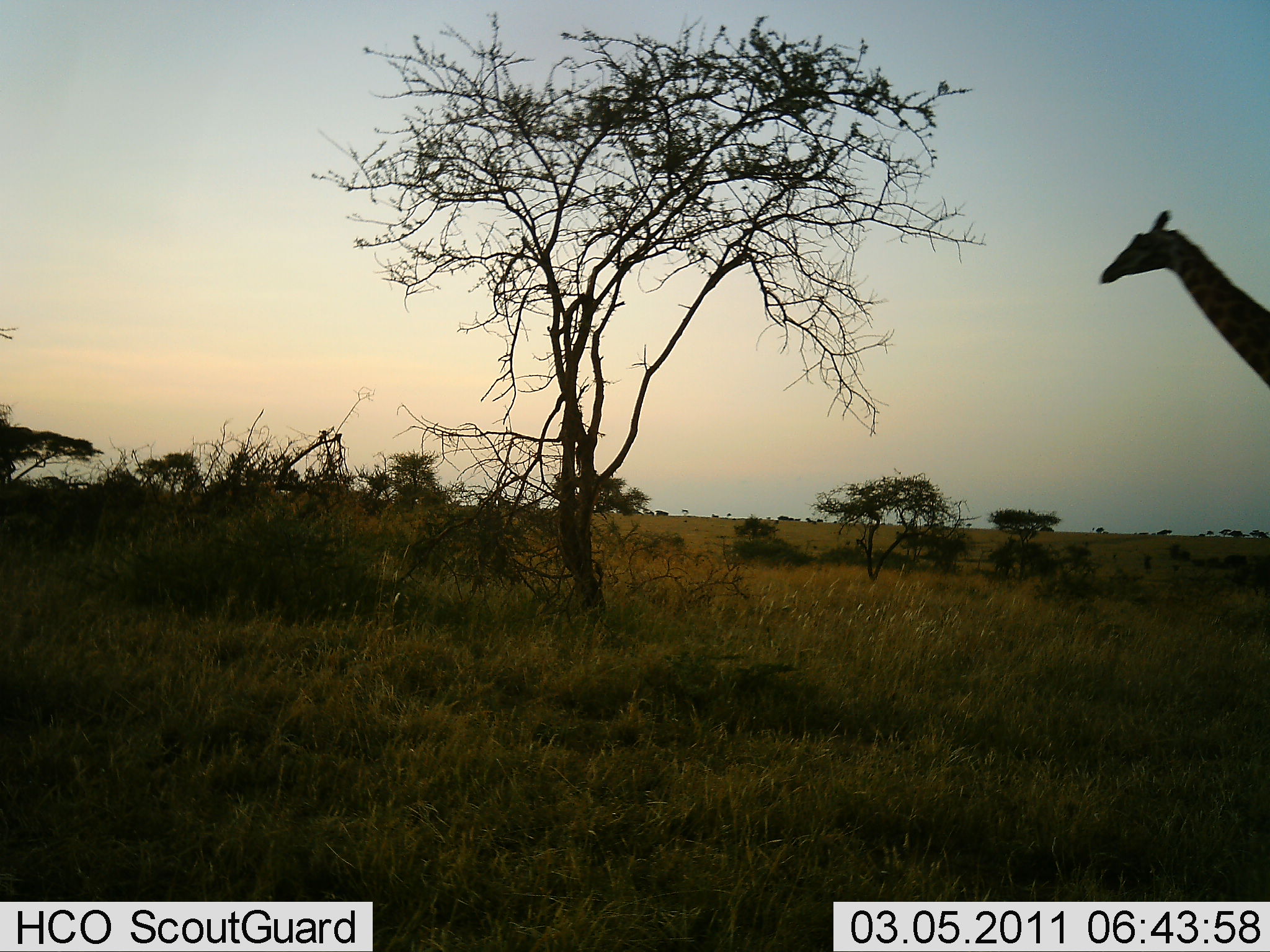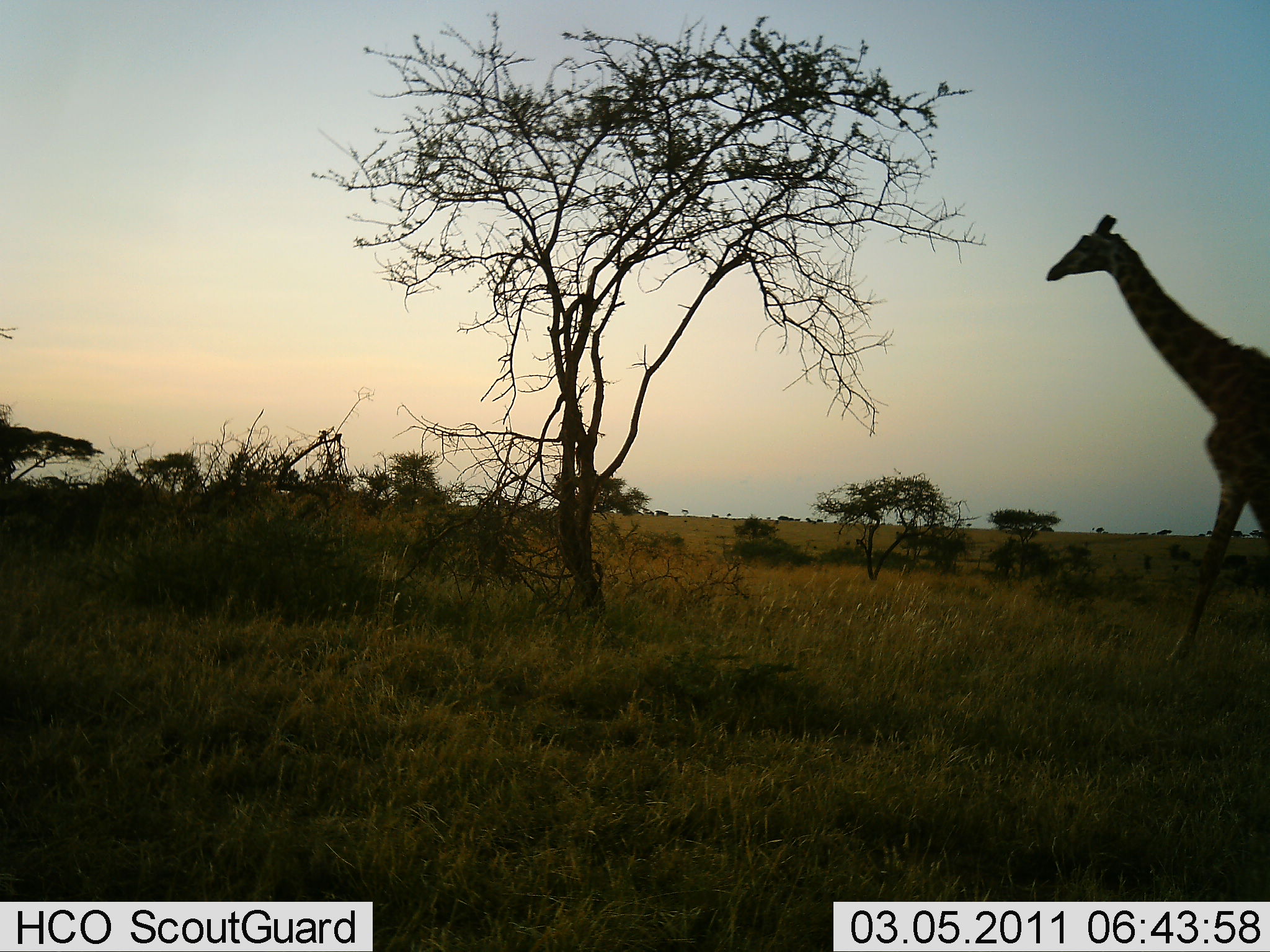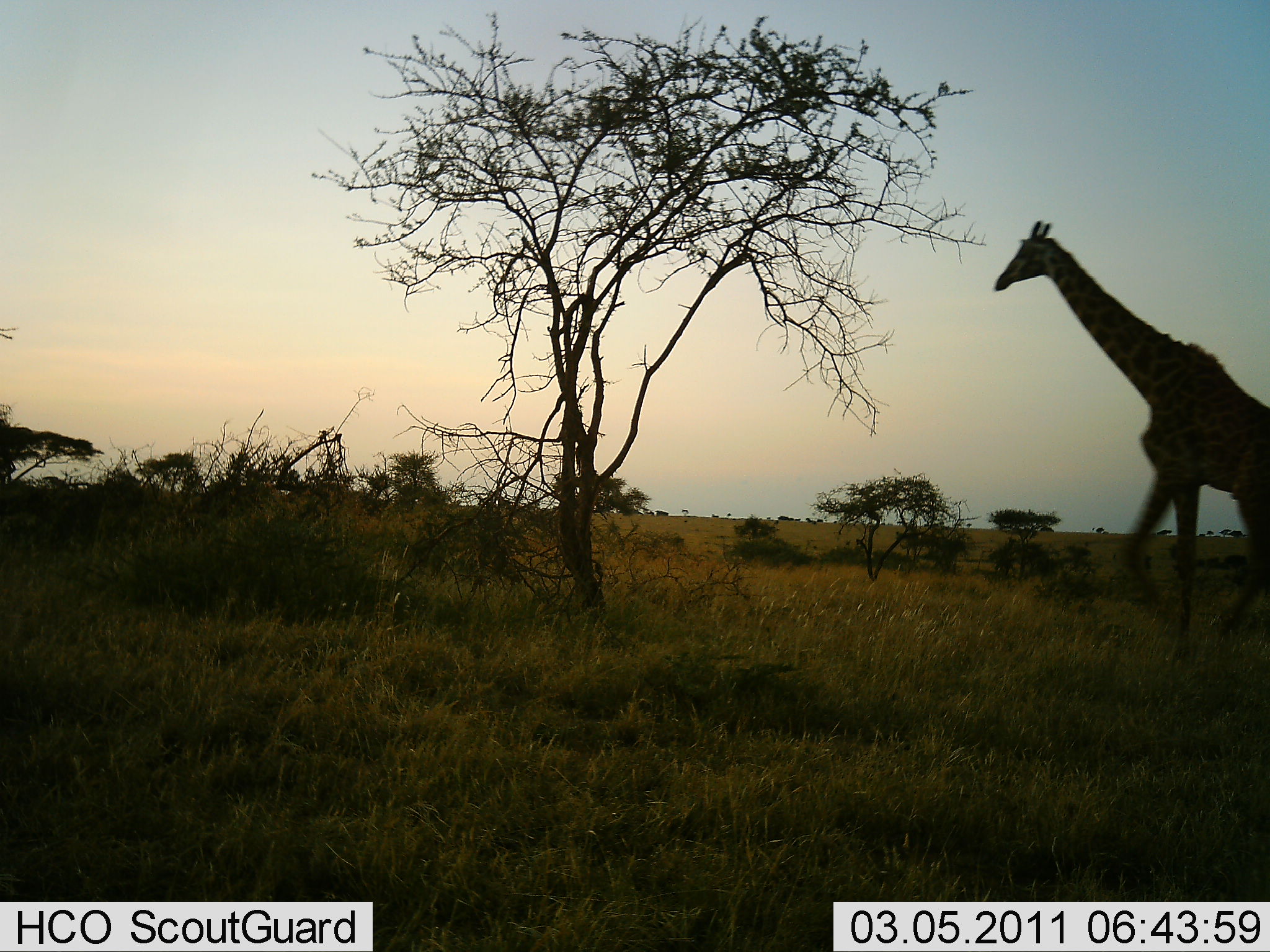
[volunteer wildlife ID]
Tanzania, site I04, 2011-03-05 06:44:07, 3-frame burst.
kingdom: Animalia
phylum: Chordata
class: Mammalia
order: Artiodactyla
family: Giraffidae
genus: Giraffa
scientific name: Giraffa camelopardalis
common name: giraffe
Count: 1.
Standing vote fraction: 0%.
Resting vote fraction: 0%.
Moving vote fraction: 100%.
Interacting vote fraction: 0%.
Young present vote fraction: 0%.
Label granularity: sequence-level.